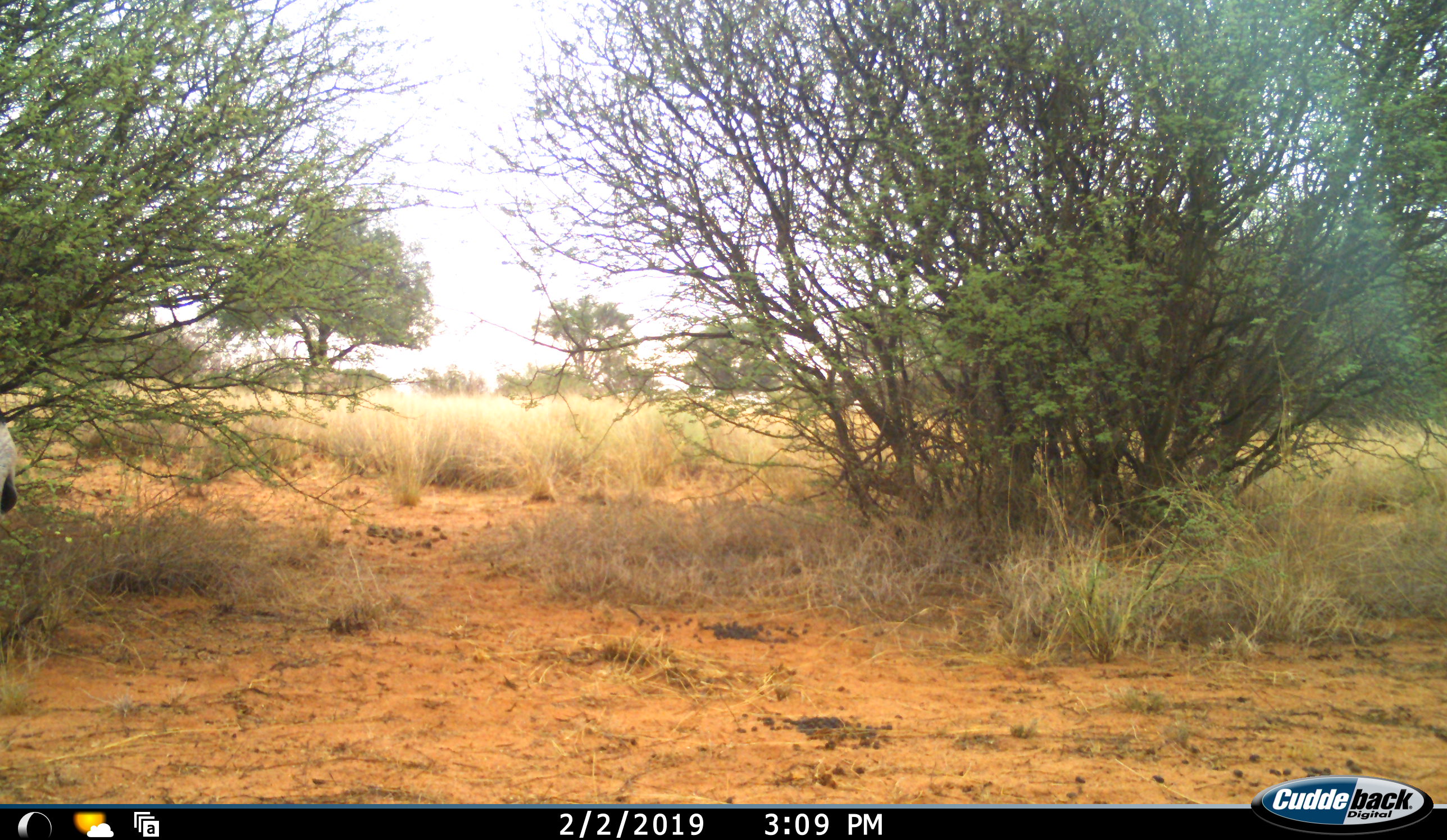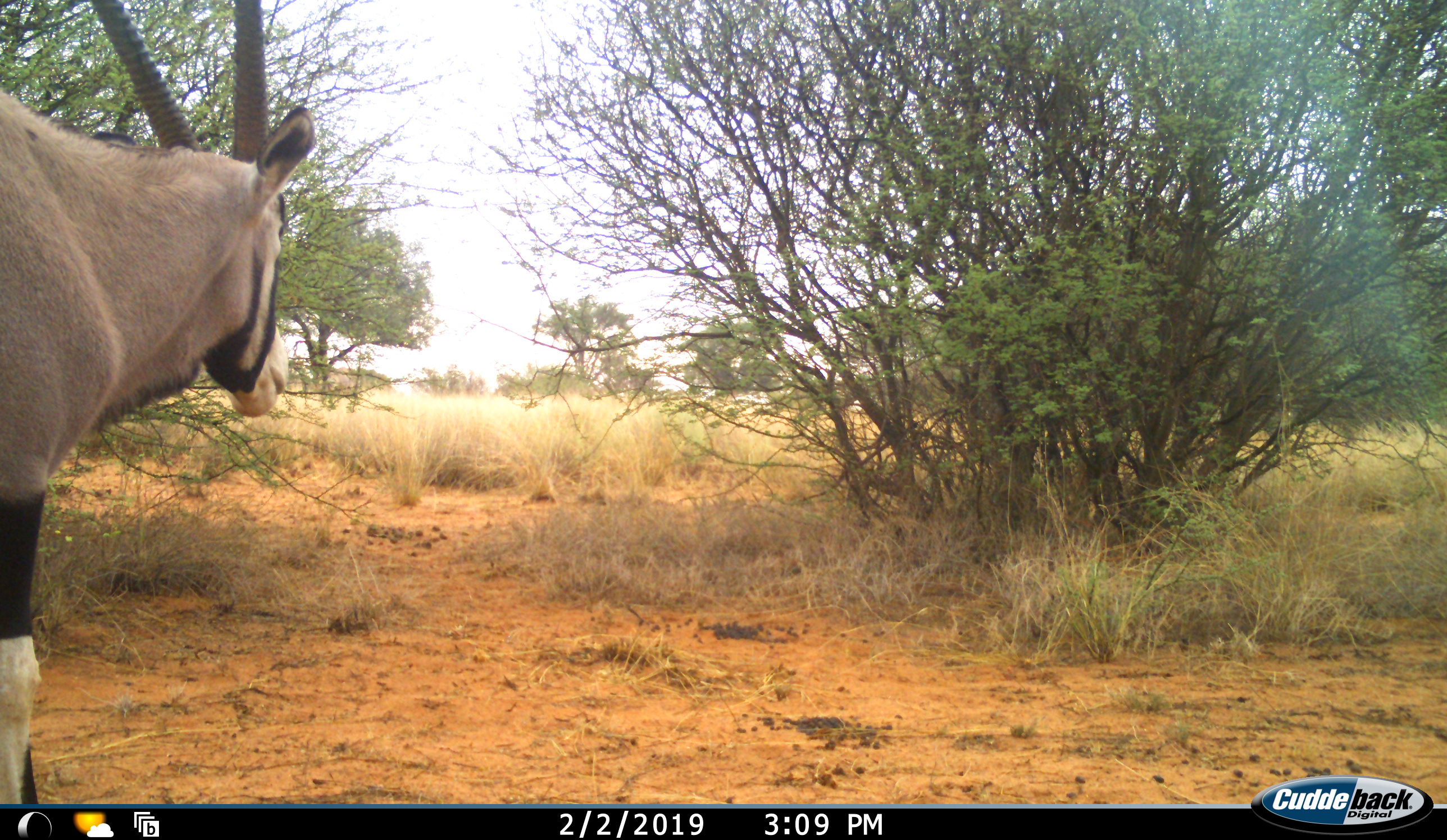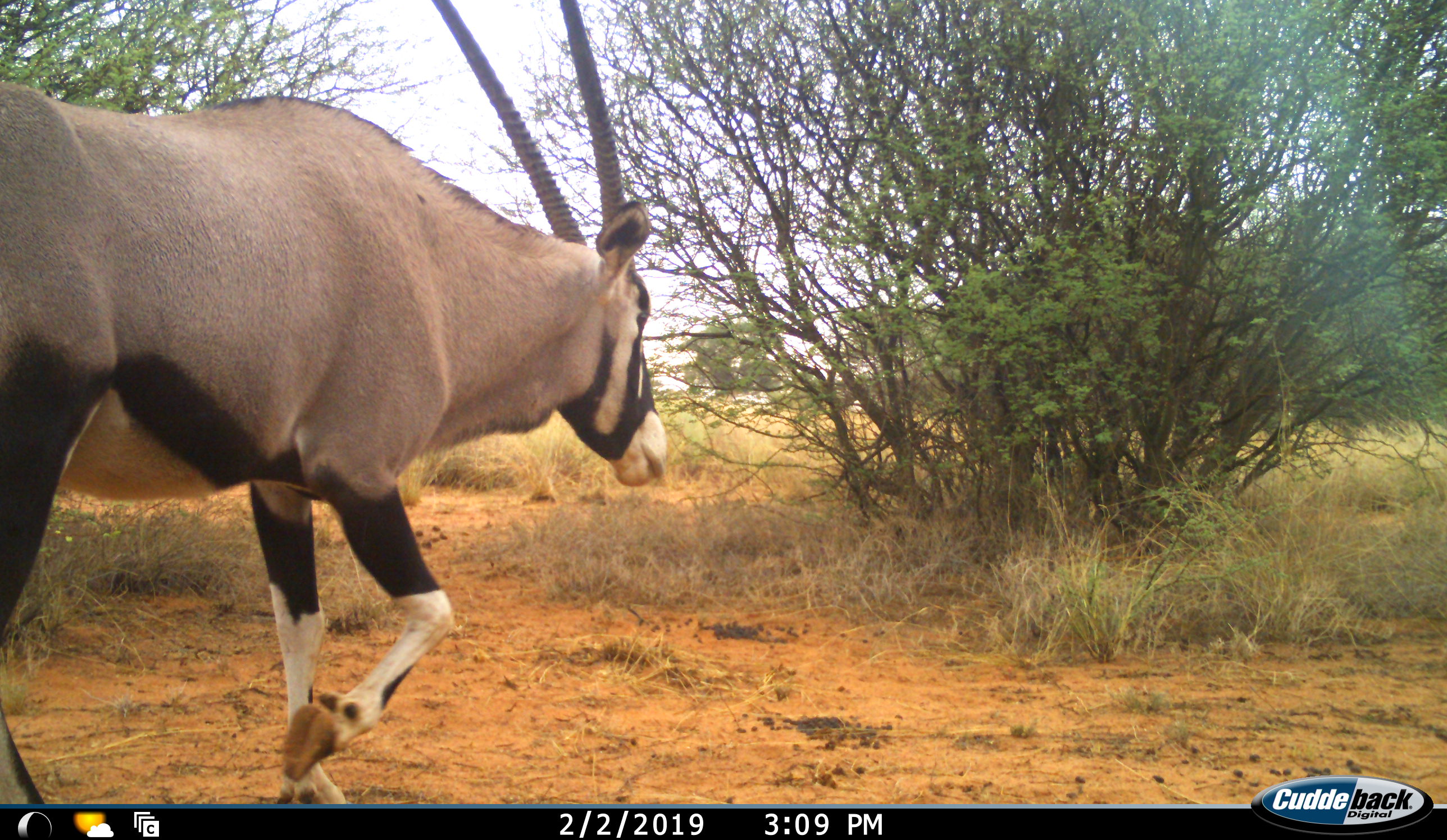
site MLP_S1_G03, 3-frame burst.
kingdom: Animalia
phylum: Chordata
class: Mammalia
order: Artiodactyla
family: Bovidae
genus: Oryx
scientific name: Oryx gazella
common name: gemsbok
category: oryx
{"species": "oryx (gemsbok) (Oryx gazella)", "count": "1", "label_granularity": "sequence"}